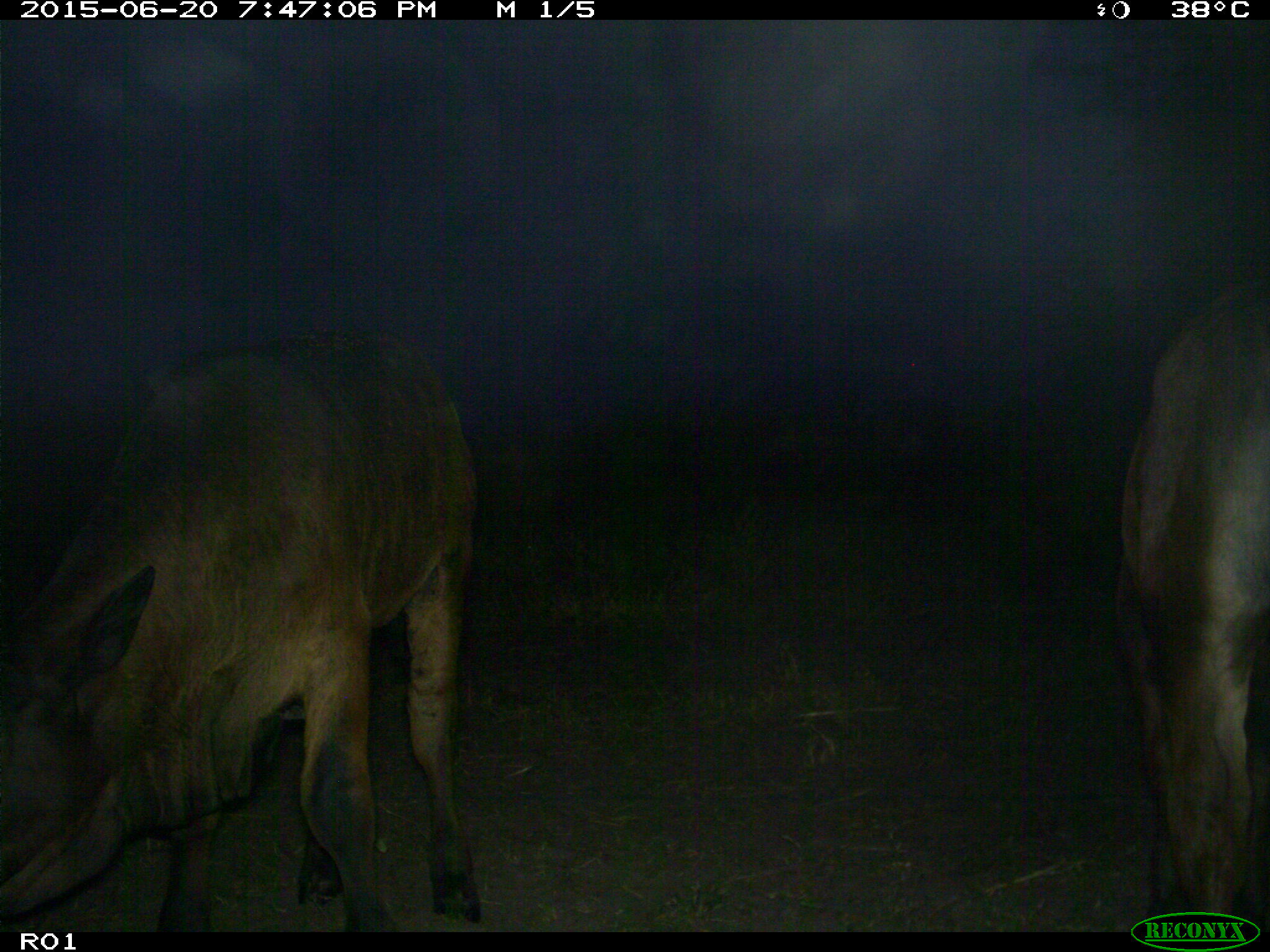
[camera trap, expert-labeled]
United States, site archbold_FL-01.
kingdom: Animalia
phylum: Chordata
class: Mammalia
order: Artiodactyla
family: Bovidae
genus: Bos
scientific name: Bos taurus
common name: domestic cow